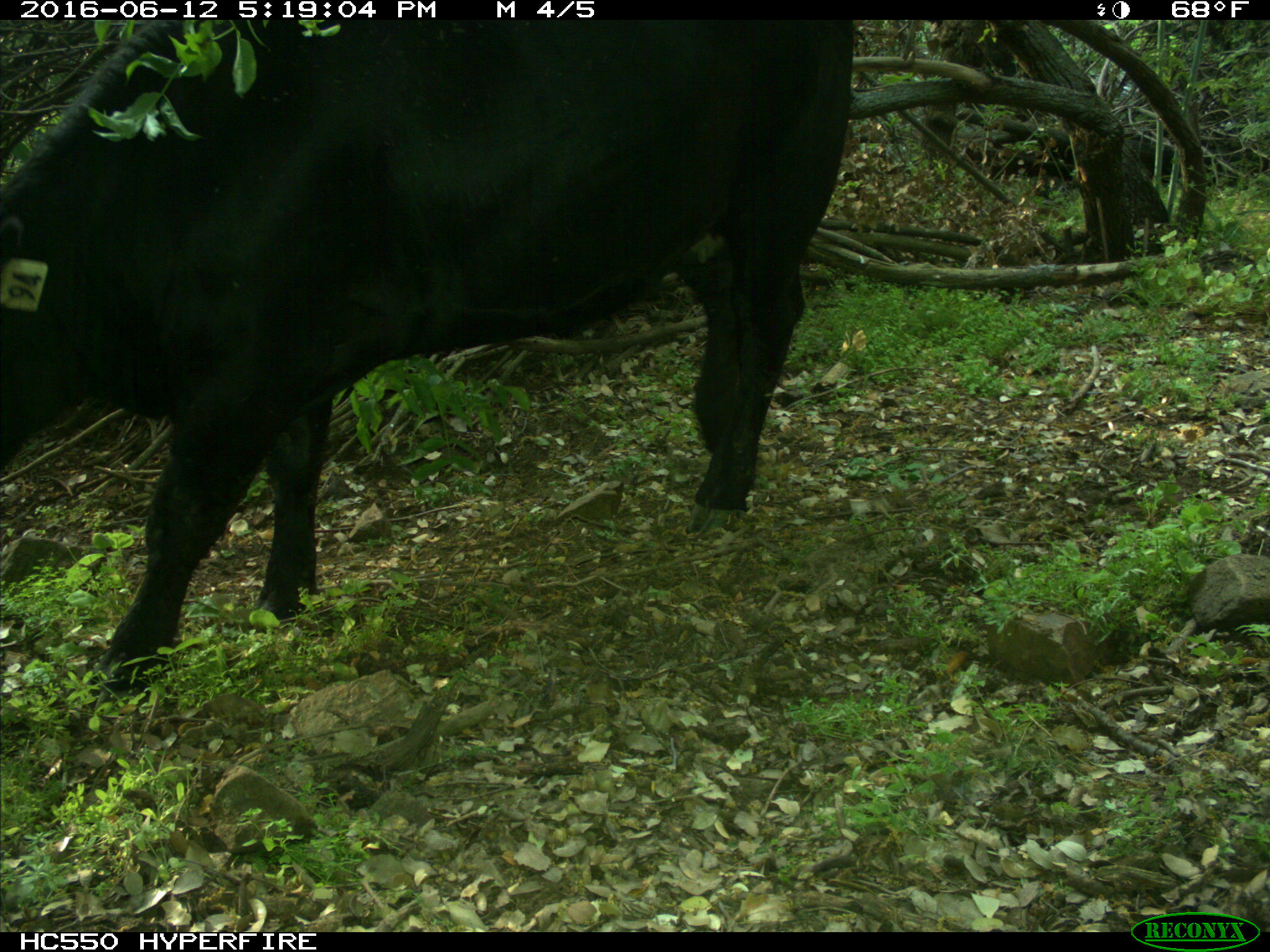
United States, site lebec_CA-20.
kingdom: Animalia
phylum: Chordata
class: Mammalia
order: Artiodactyla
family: Bovidae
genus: Bos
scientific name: Bos taurus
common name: domestic cow